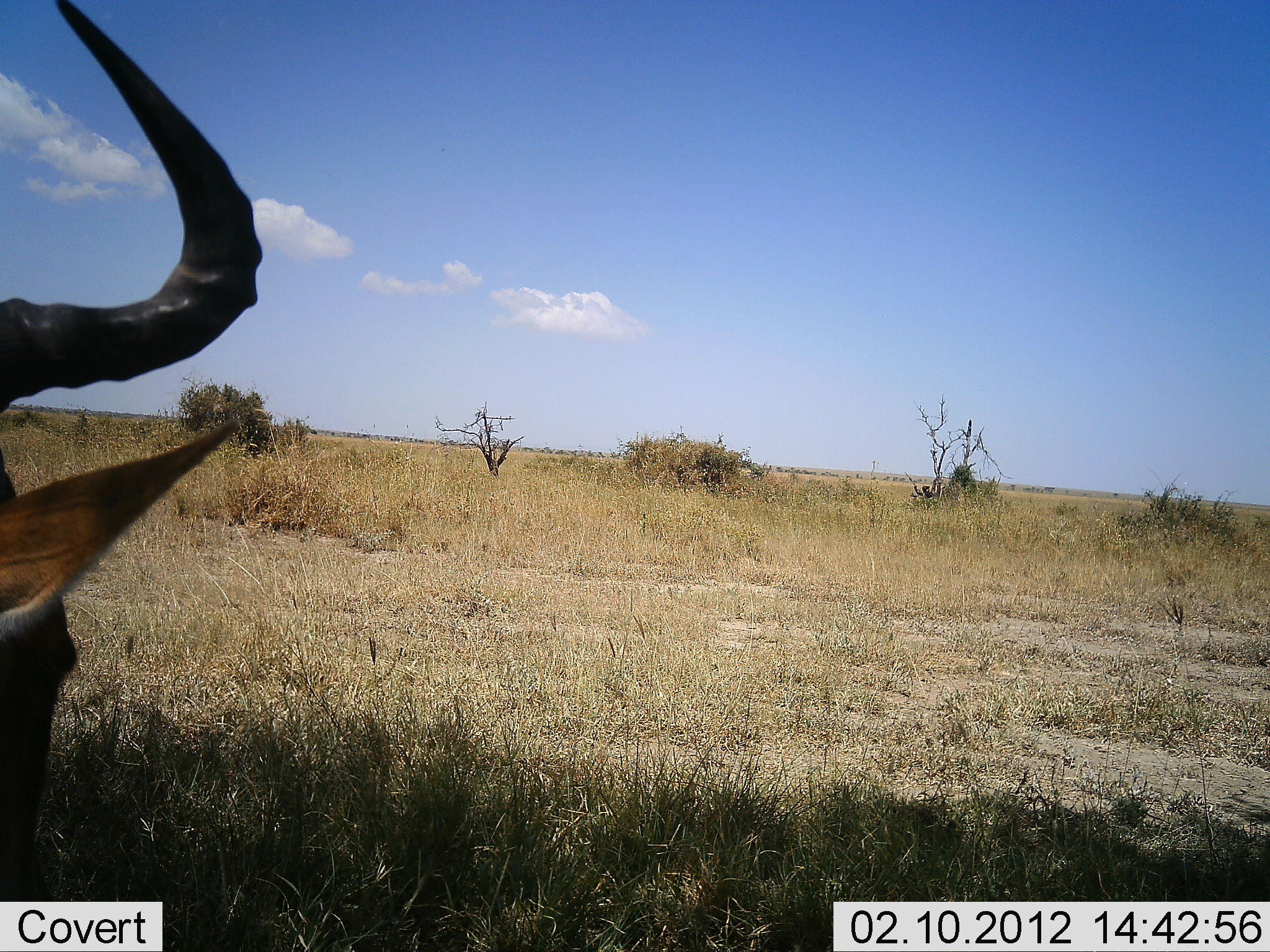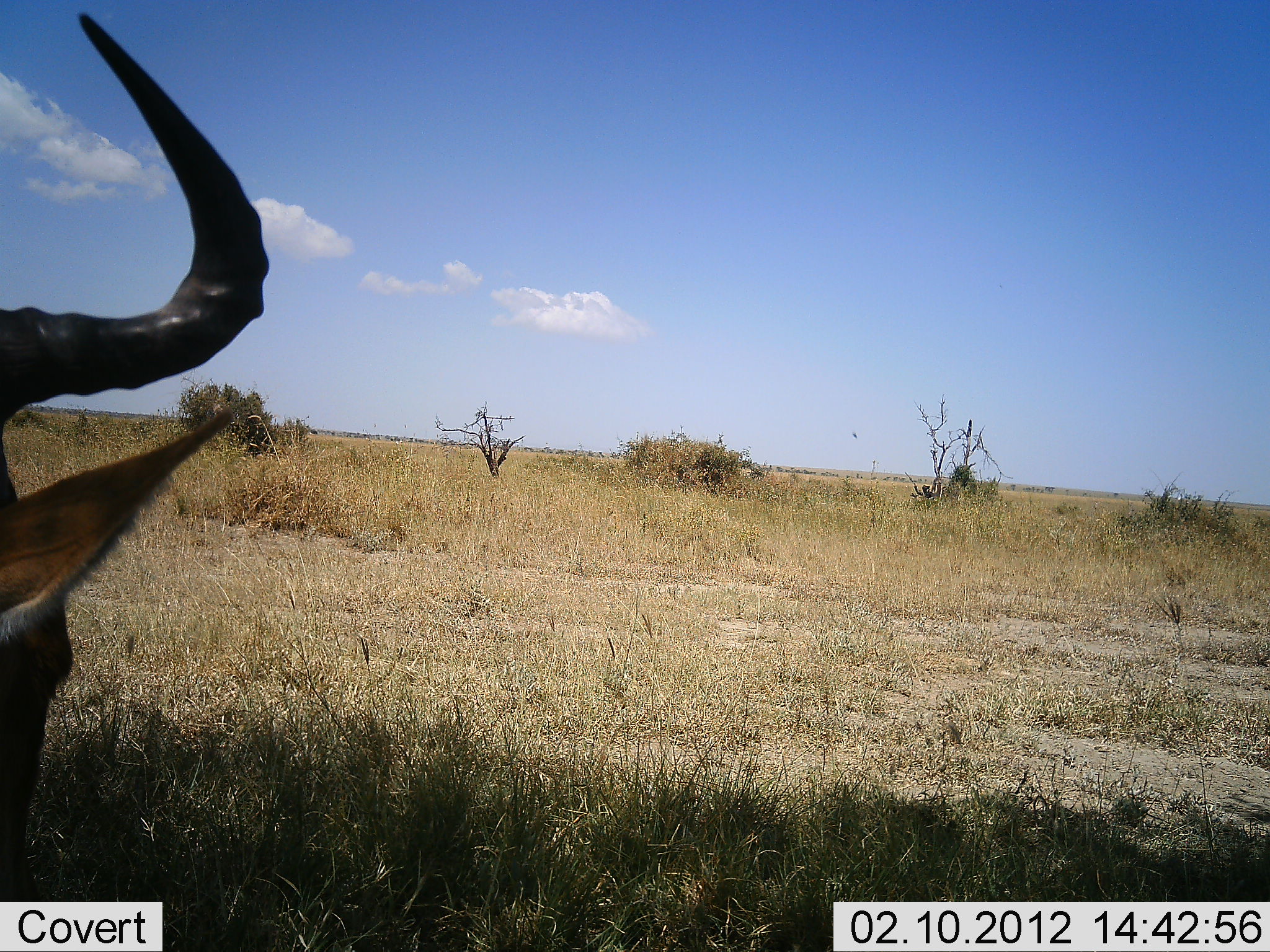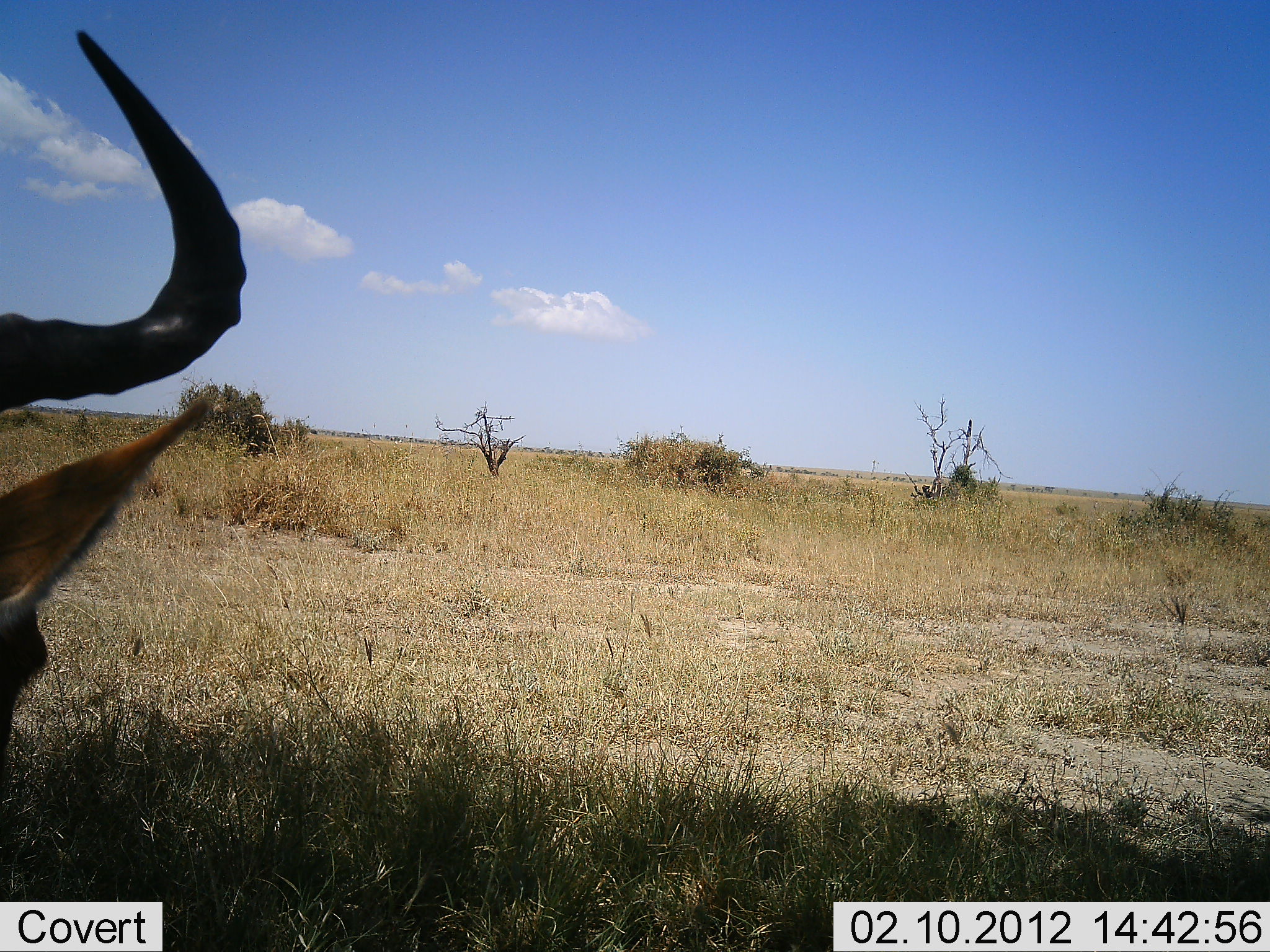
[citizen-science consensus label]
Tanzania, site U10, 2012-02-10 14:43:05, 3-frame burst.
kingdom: Animalia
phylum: Chordata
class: Mammalia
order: Artiodactyla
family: Bovidae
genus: Alcelaphus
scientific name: Alcelaphus buselaphus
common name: hartebeest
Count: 1.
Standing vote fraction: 28%.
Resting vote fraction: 67%.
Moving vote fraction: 0%.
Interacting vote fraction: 0%.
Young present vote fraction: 0%.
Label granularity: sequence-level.